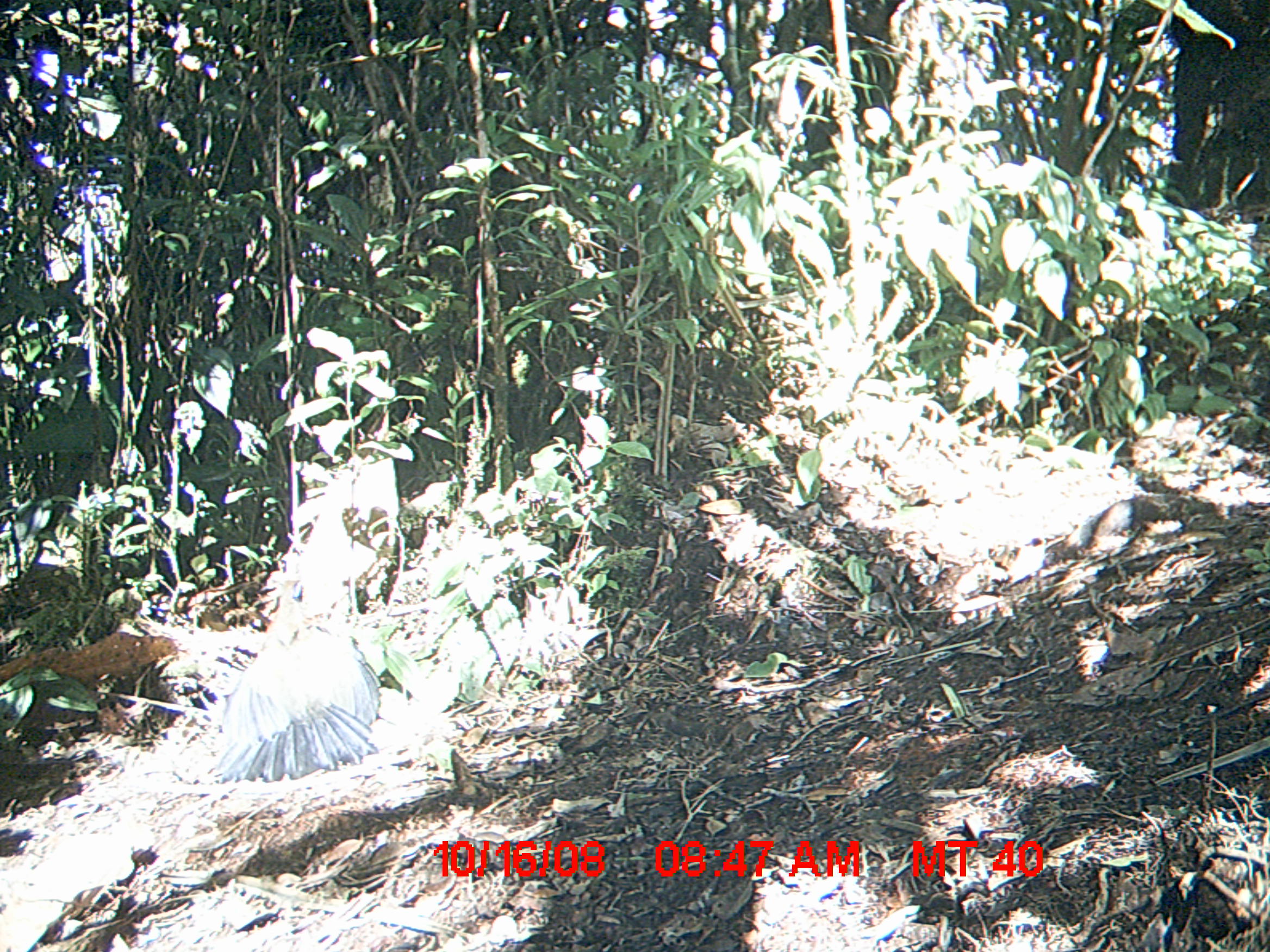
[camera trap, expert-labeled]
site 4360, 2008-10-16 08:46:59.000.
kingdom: Animalia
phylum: Chordata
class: Aves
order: Cuculiformes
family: Cuculidae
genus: Coua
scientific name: Coua serriana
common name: red-breasted coua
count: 2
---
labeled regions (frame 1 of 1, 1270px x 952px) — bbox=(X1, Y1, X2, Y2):
coua serriana: bbox=(207, 565, 383, 783)